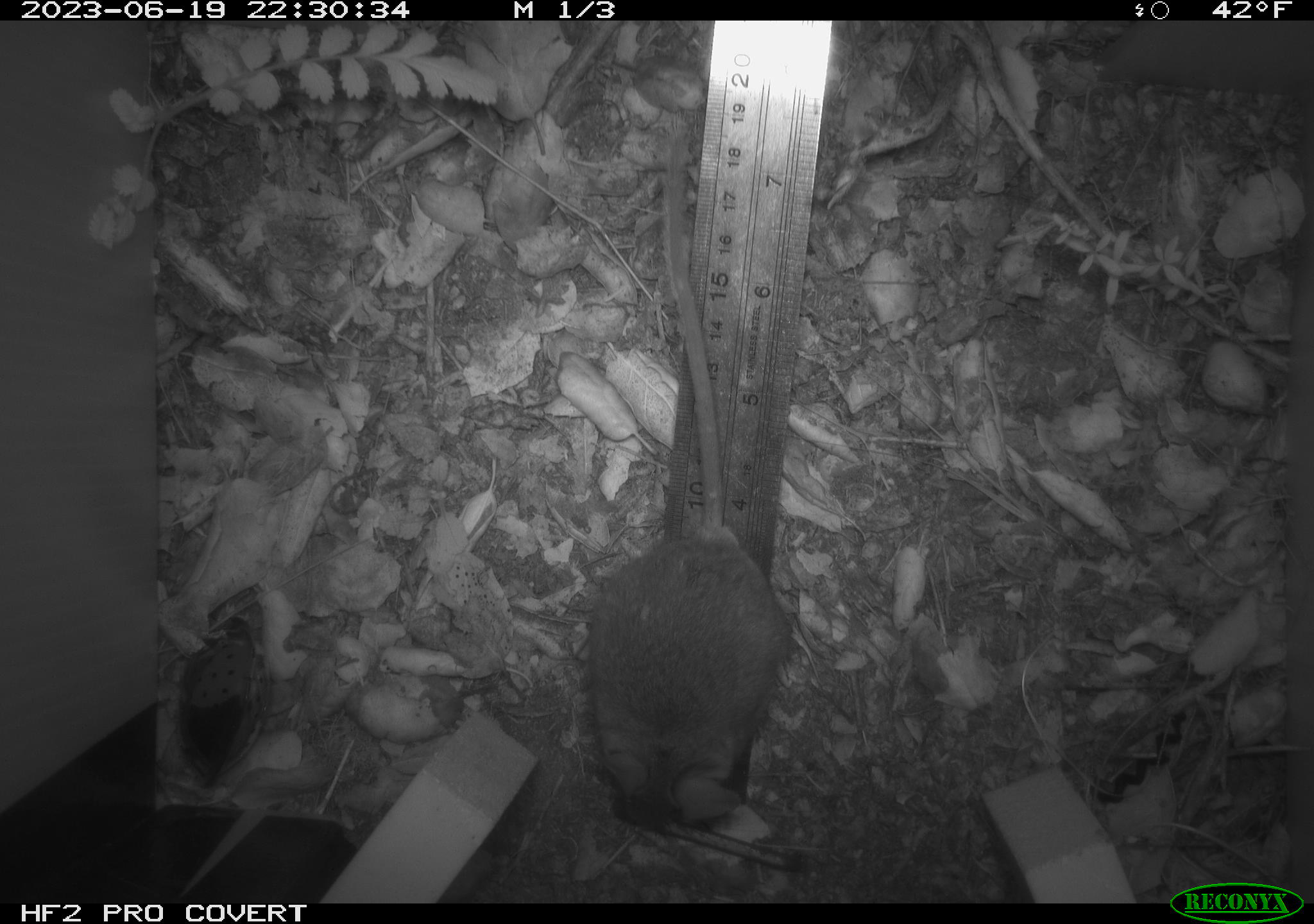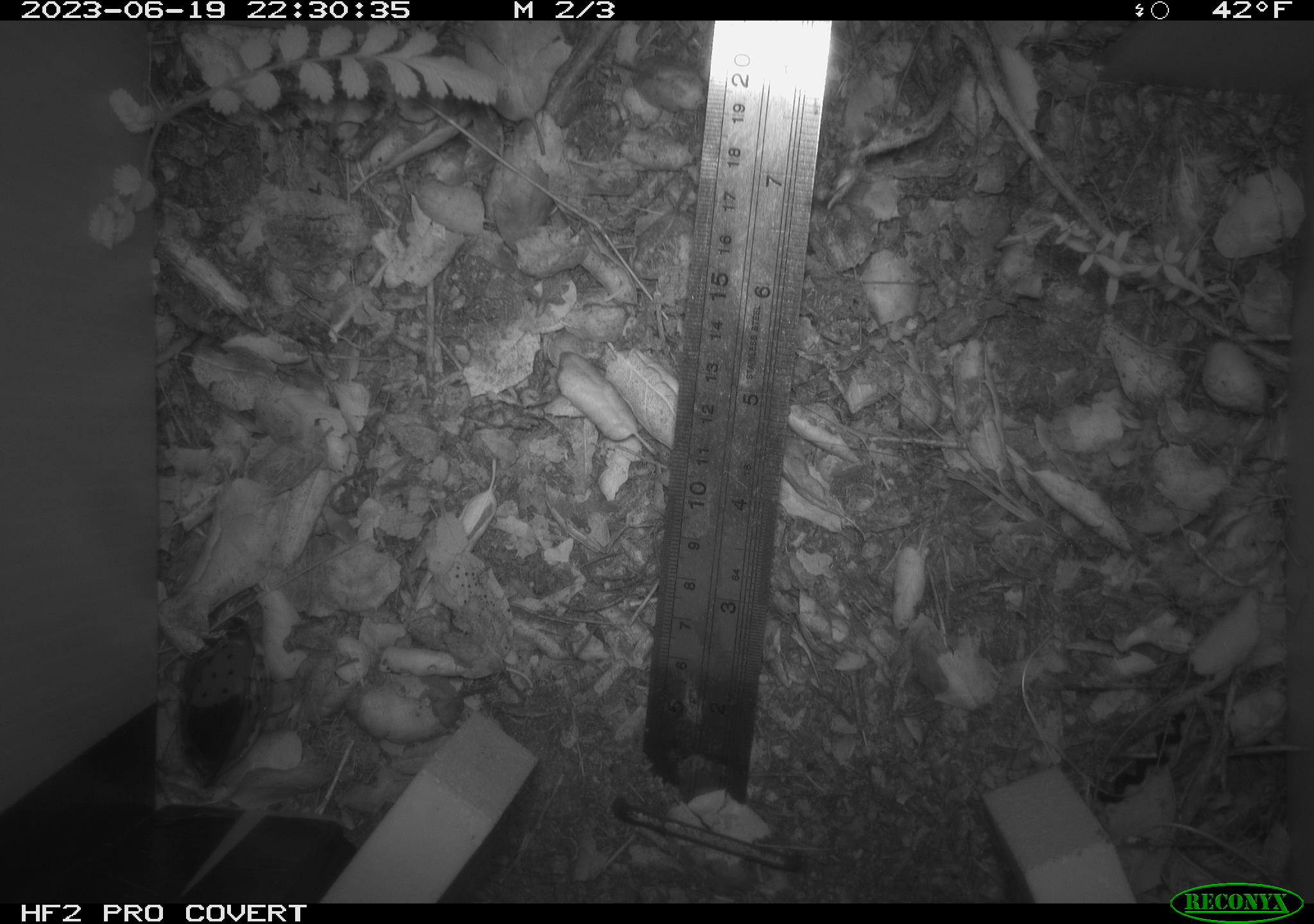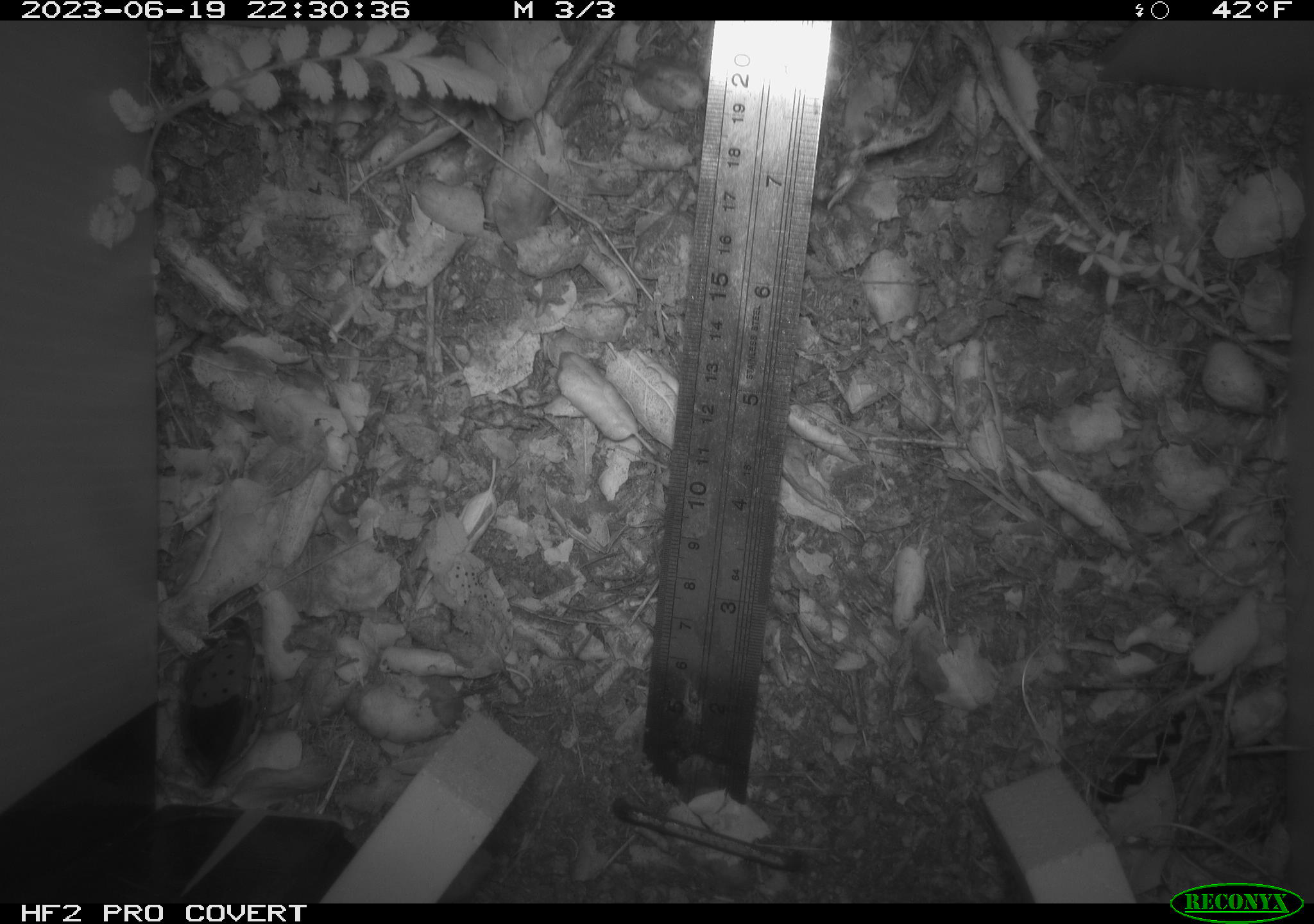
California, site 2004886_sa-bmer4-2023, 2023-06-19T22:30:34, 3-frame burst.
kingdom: Animalia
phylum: Chordata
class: Mammalia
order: Rodentia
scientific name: Rodentia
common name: mouse species